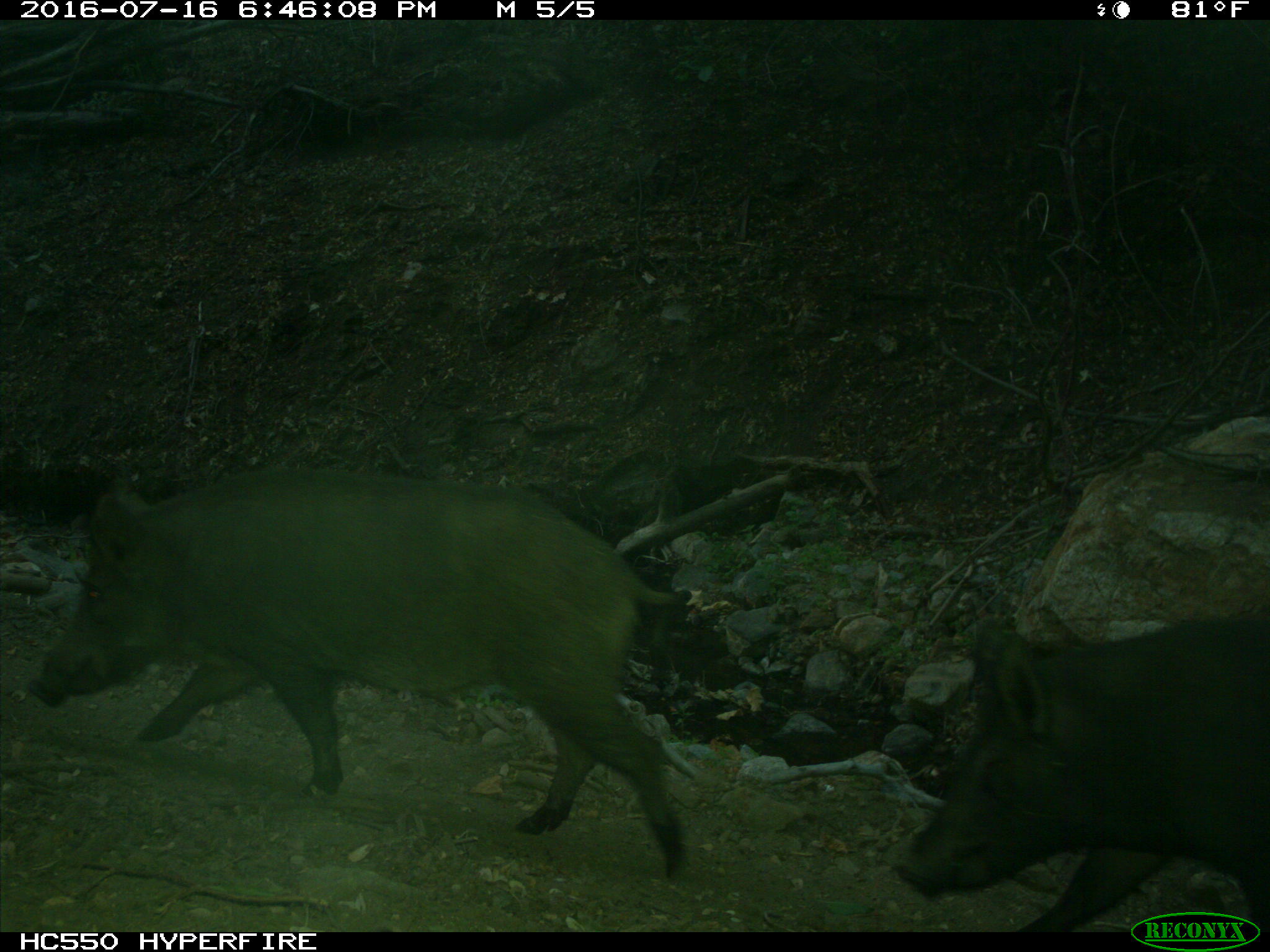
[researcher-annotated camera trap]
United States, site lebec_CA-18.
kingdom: Animalia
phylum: Chordata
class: Mammalia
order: Artiodactyla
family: Suidae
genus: Sus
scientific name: Sus scrofa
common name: wild boar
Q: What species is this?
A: Sus scrofa (wild boar).